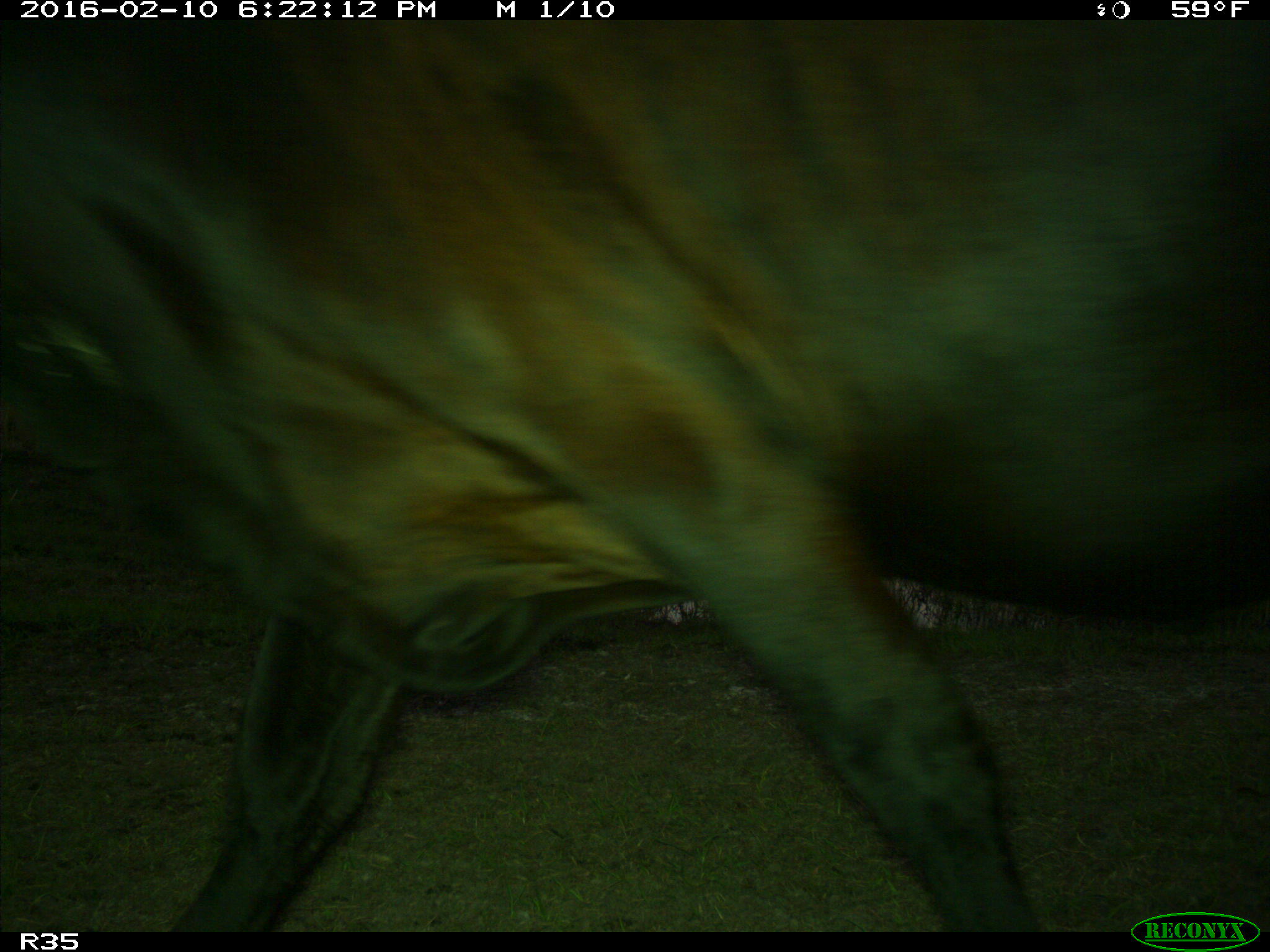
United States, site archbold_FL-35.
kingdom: Animalia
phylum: Chordata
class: Mammalia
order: Artiodactyla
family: Bovidae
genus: Bos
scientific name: Bos taurus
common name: domestic cow